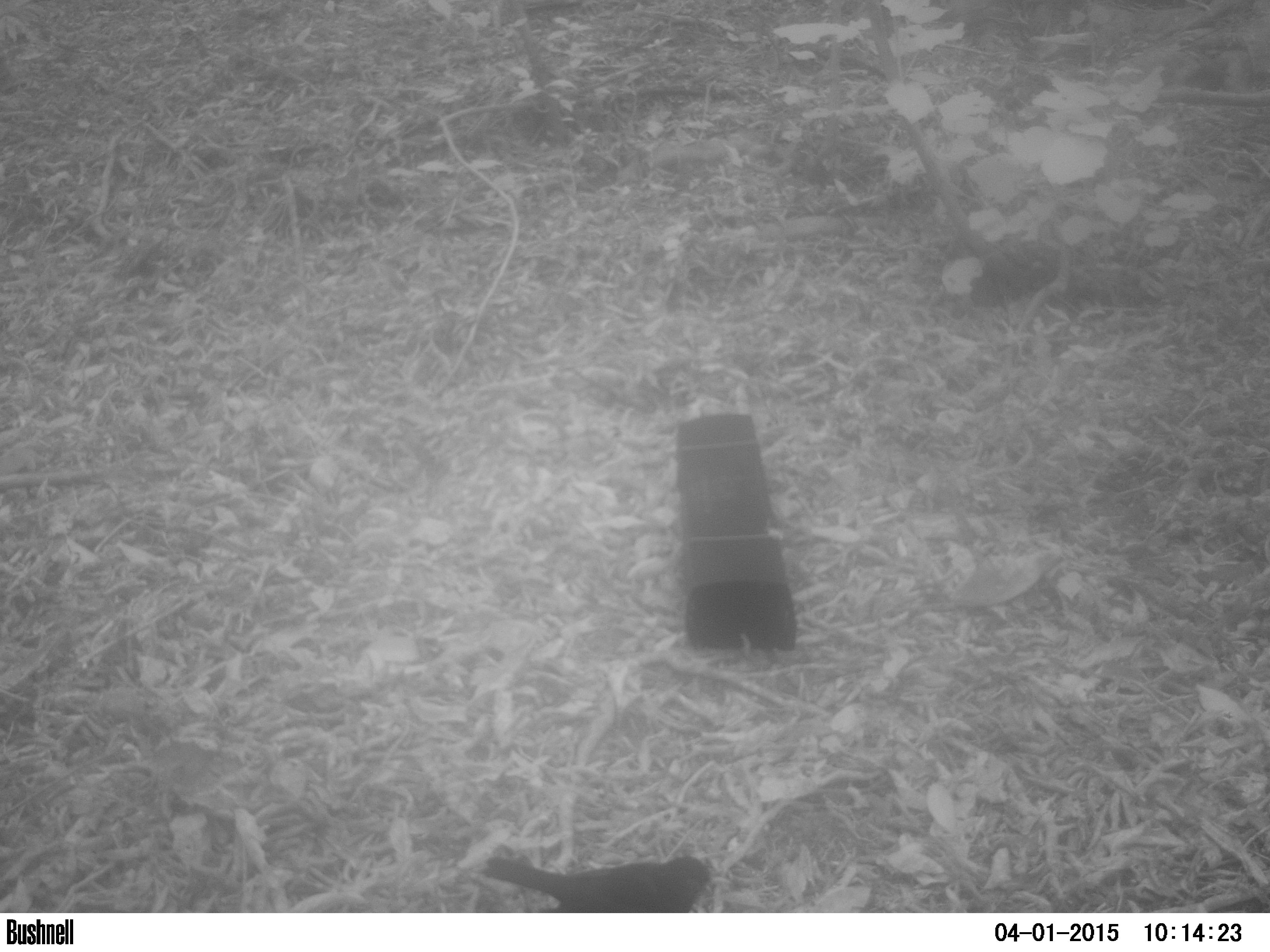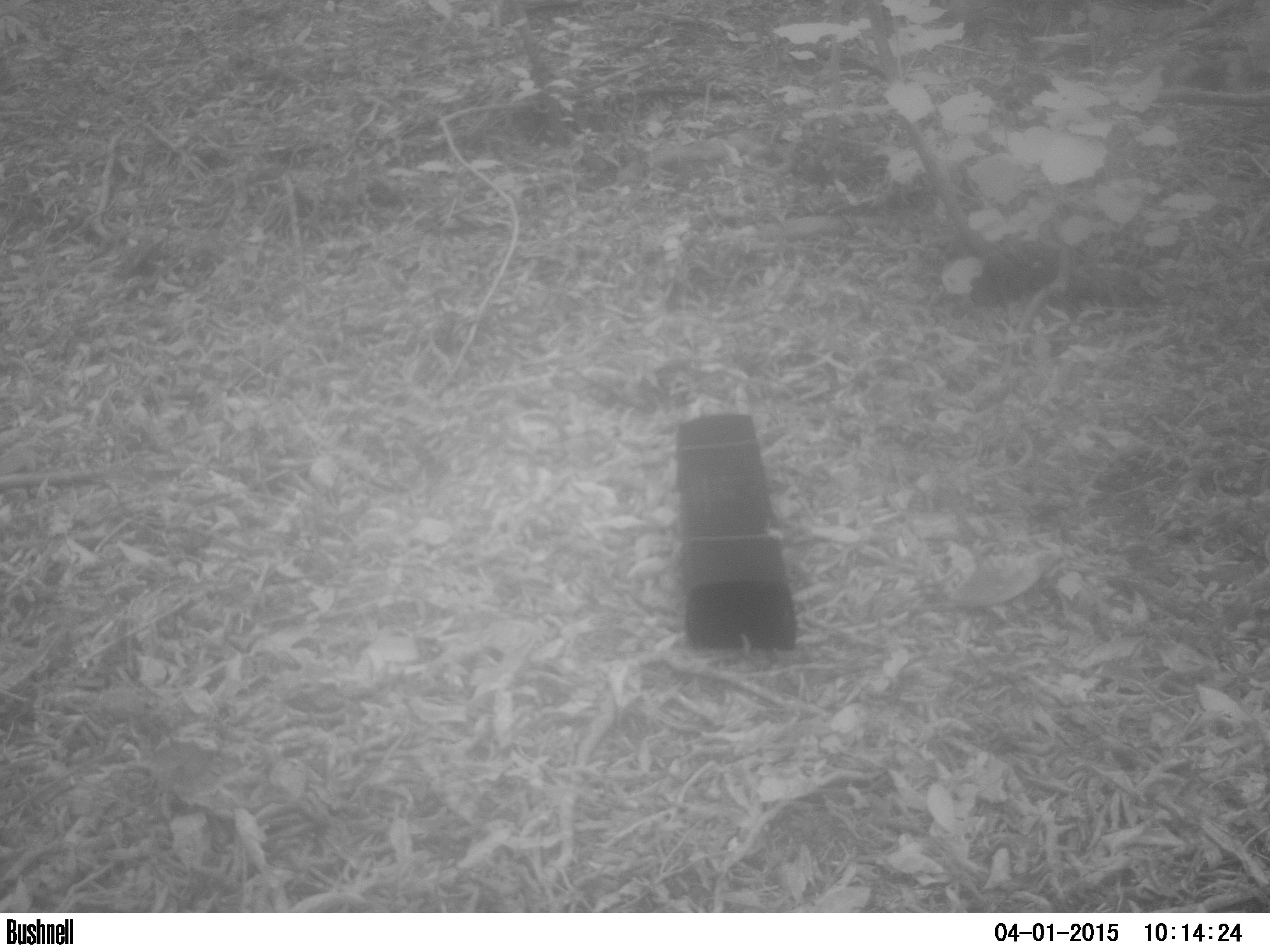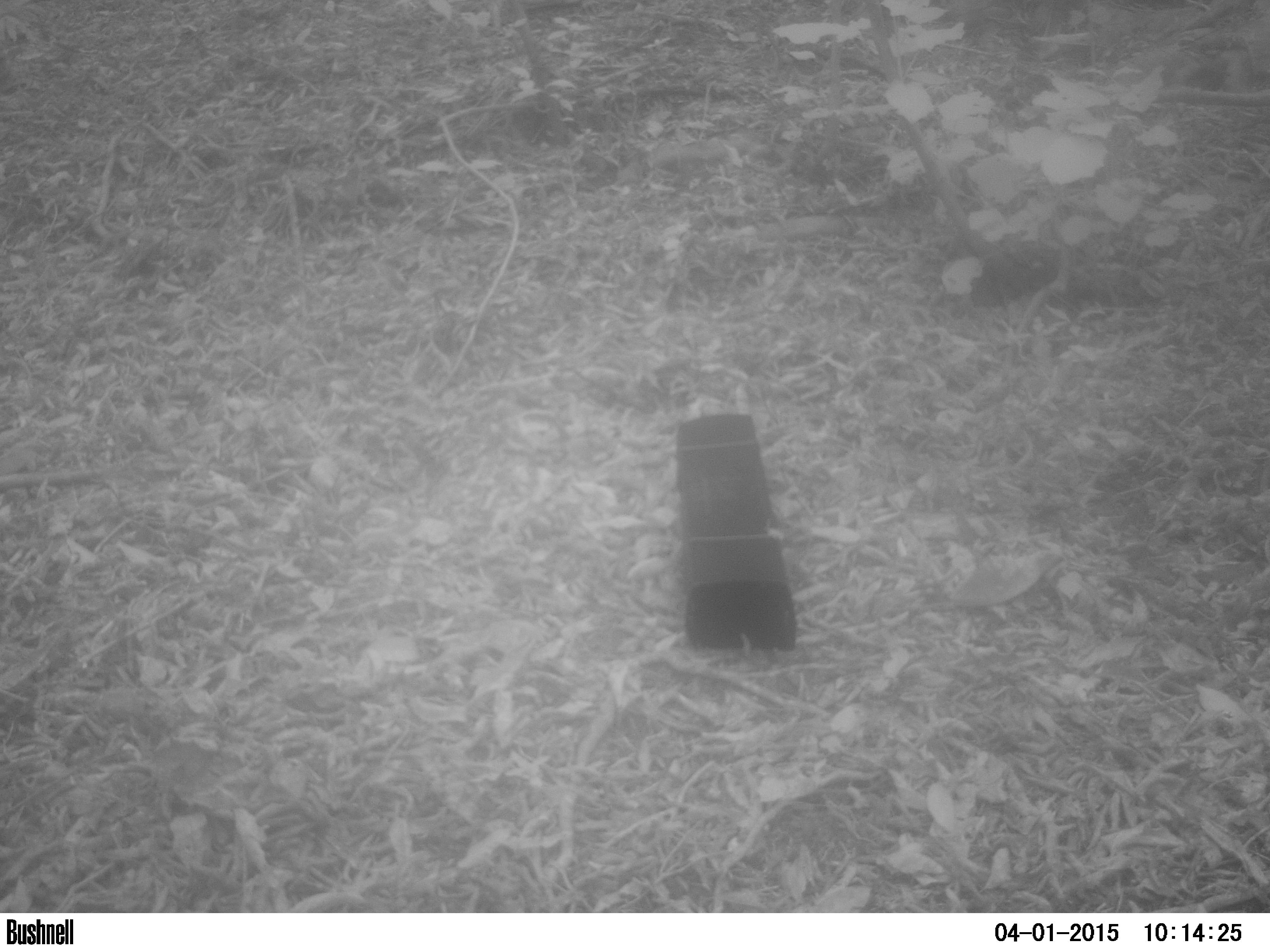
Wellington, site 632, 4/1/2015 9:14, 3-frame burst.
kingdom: Animalia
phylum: Chordata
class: Aves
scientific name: Aves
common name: bird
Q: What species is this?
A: Bird (Aves).